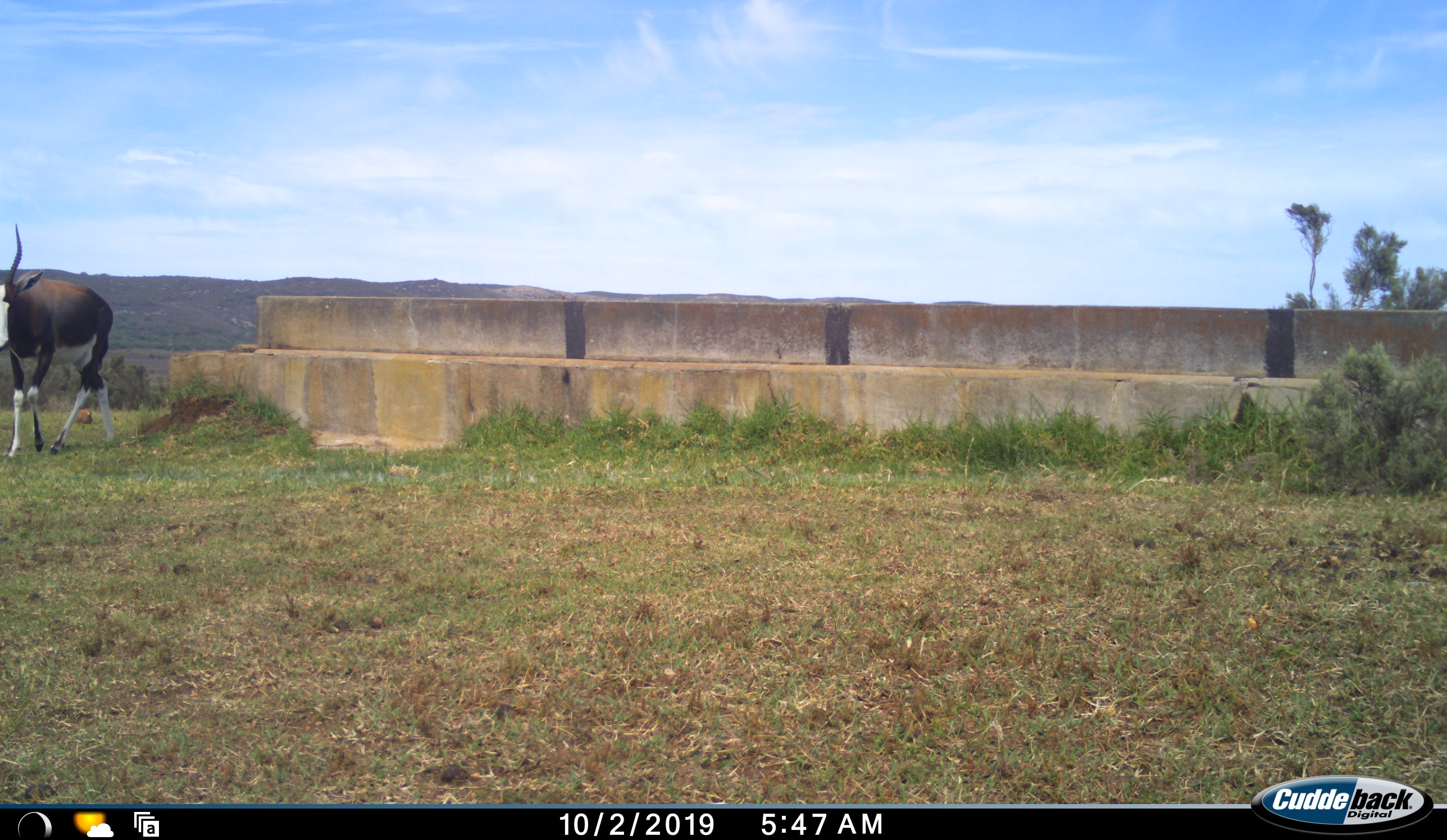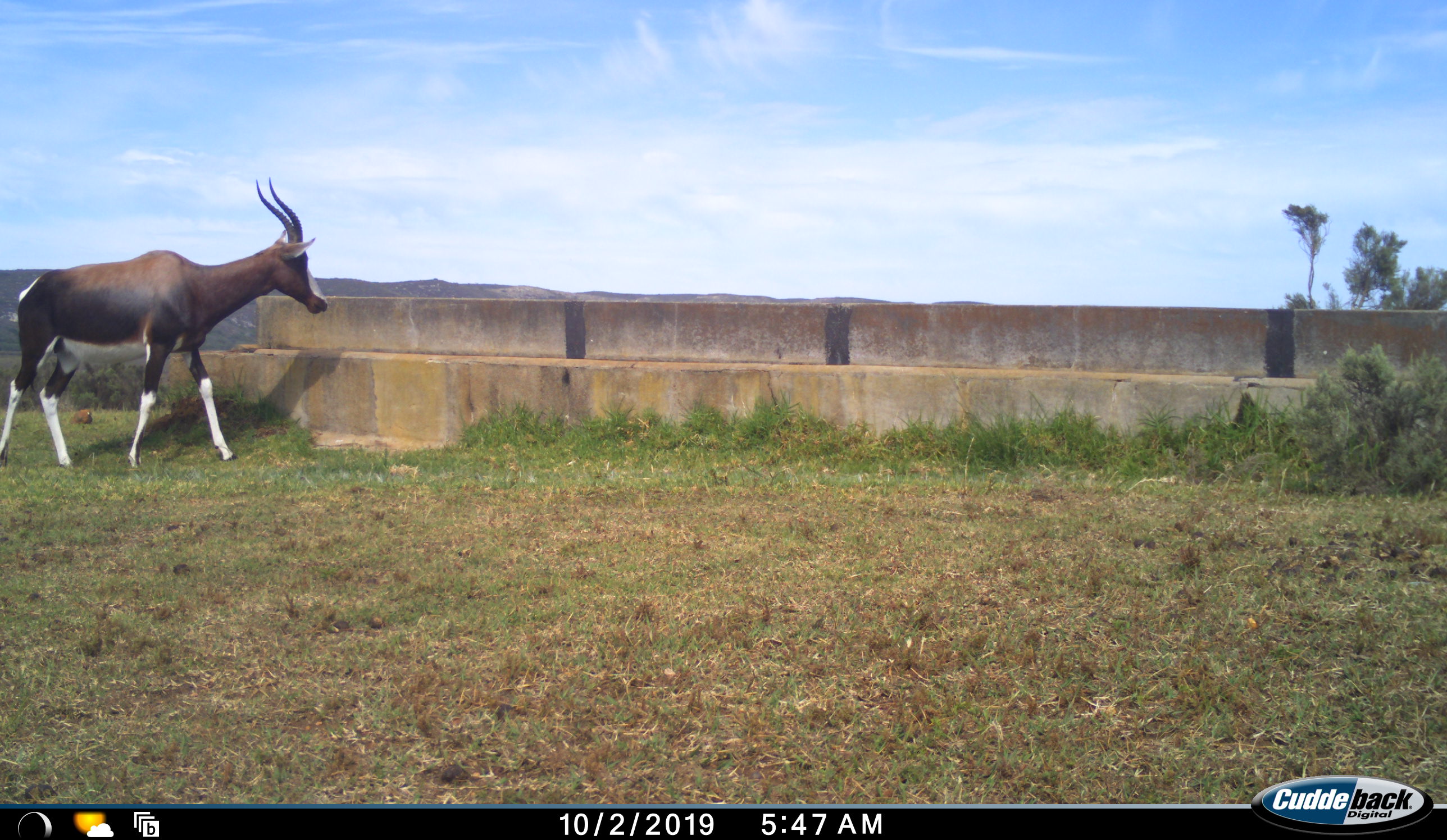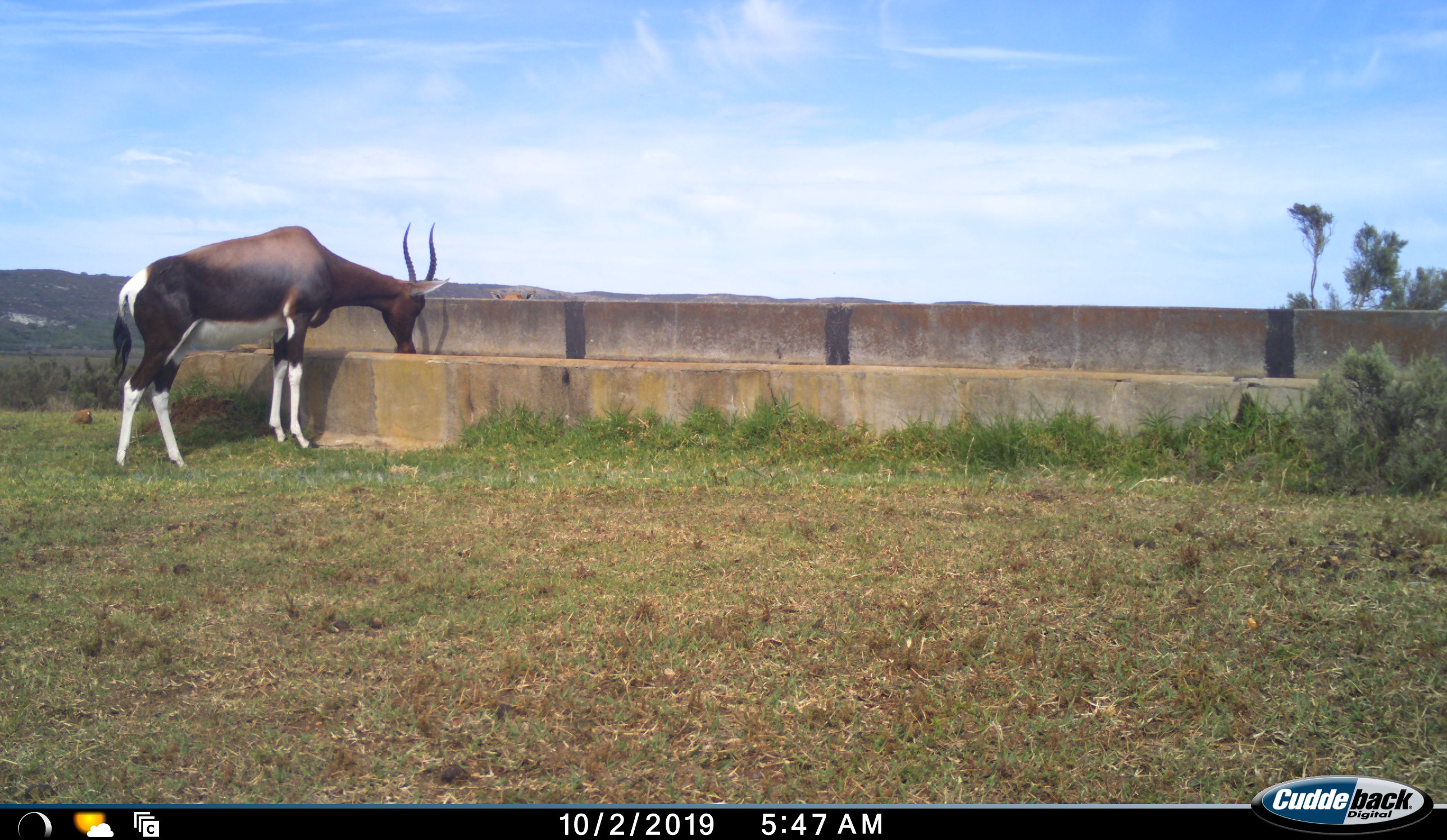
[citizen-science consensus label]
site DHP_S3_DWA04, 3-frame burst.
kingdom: Animalia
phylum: Chordata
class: Mammalia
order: Artiodactyla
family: Bovidae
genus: Damaliscus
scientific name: Damaliscus pygargus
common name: bontebok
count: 1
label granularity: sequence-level